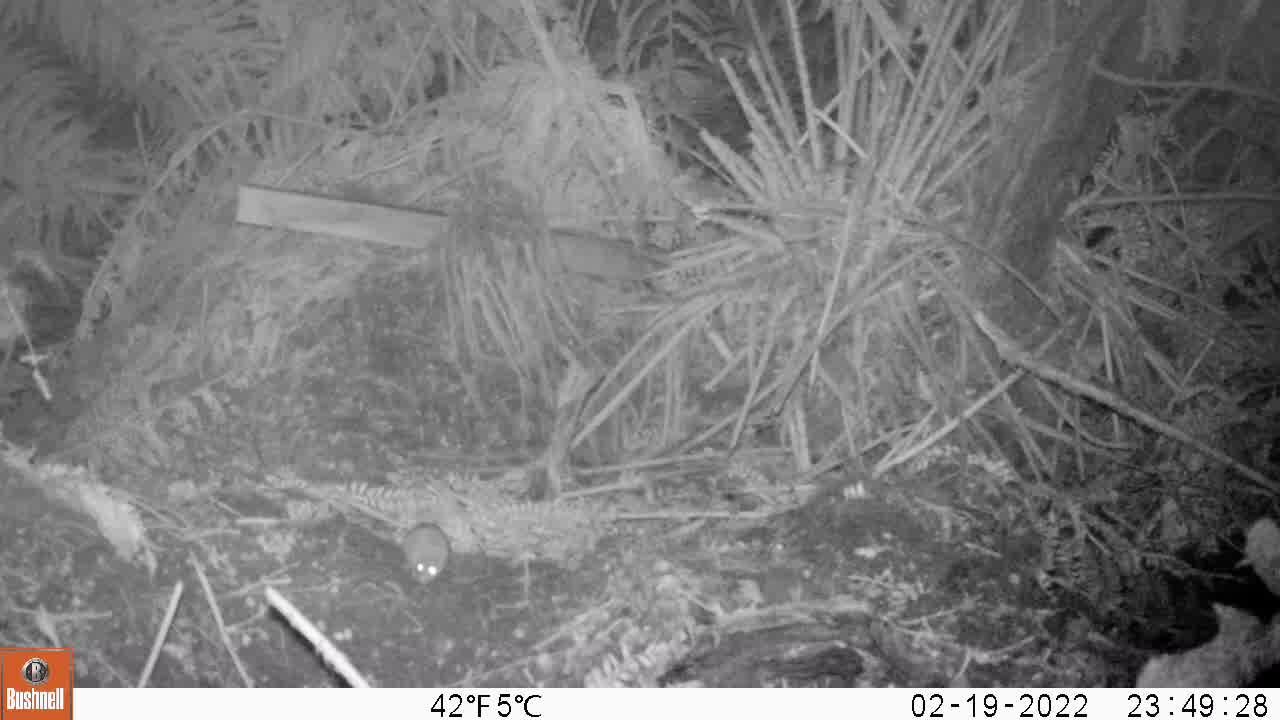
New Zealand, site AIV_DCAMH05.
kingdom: Animalia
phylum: Chordata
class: Mammalia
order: Rodentia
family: Muridae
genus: Mus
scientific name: Mus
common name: mouse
Mouse (Mus).